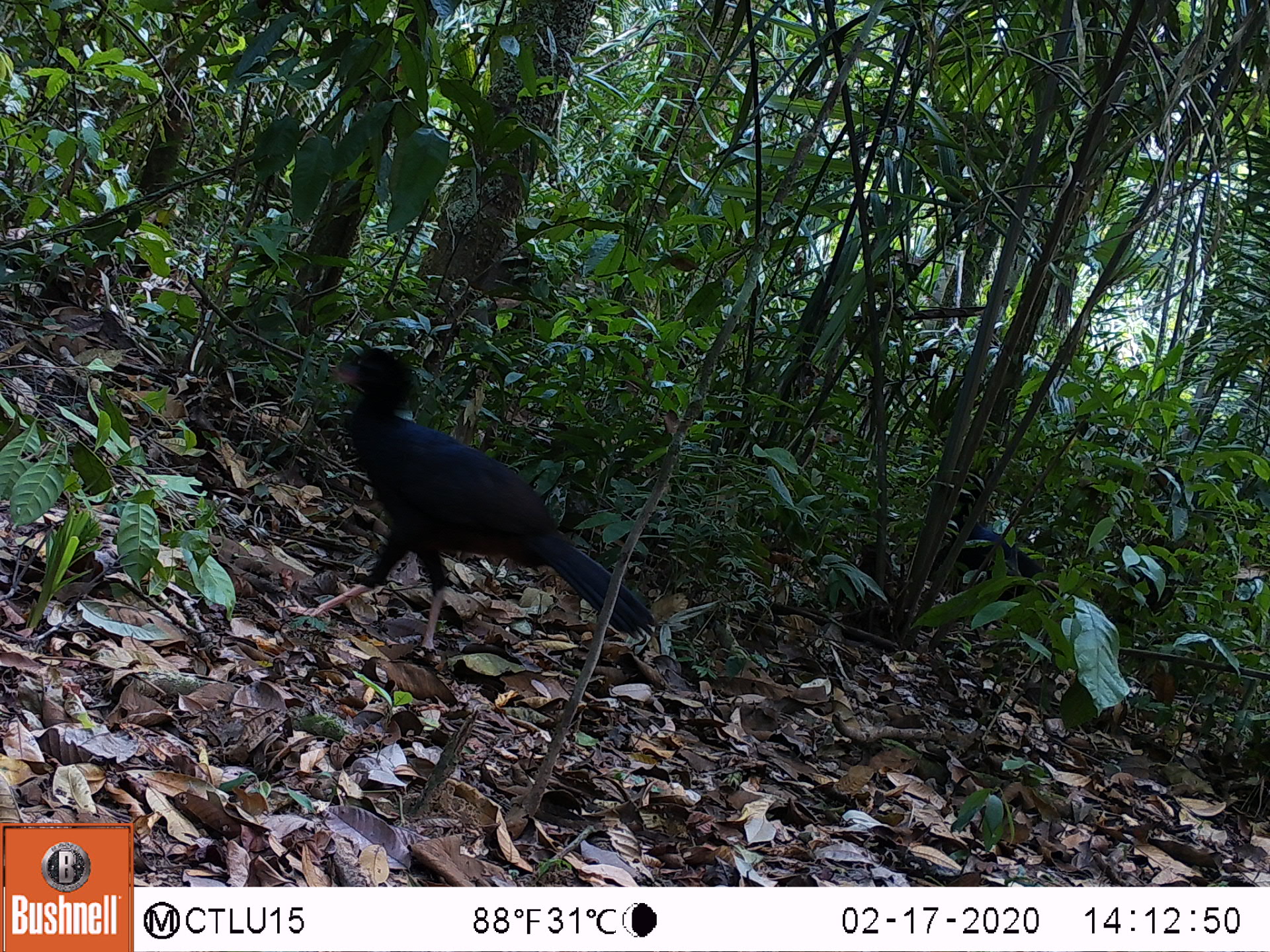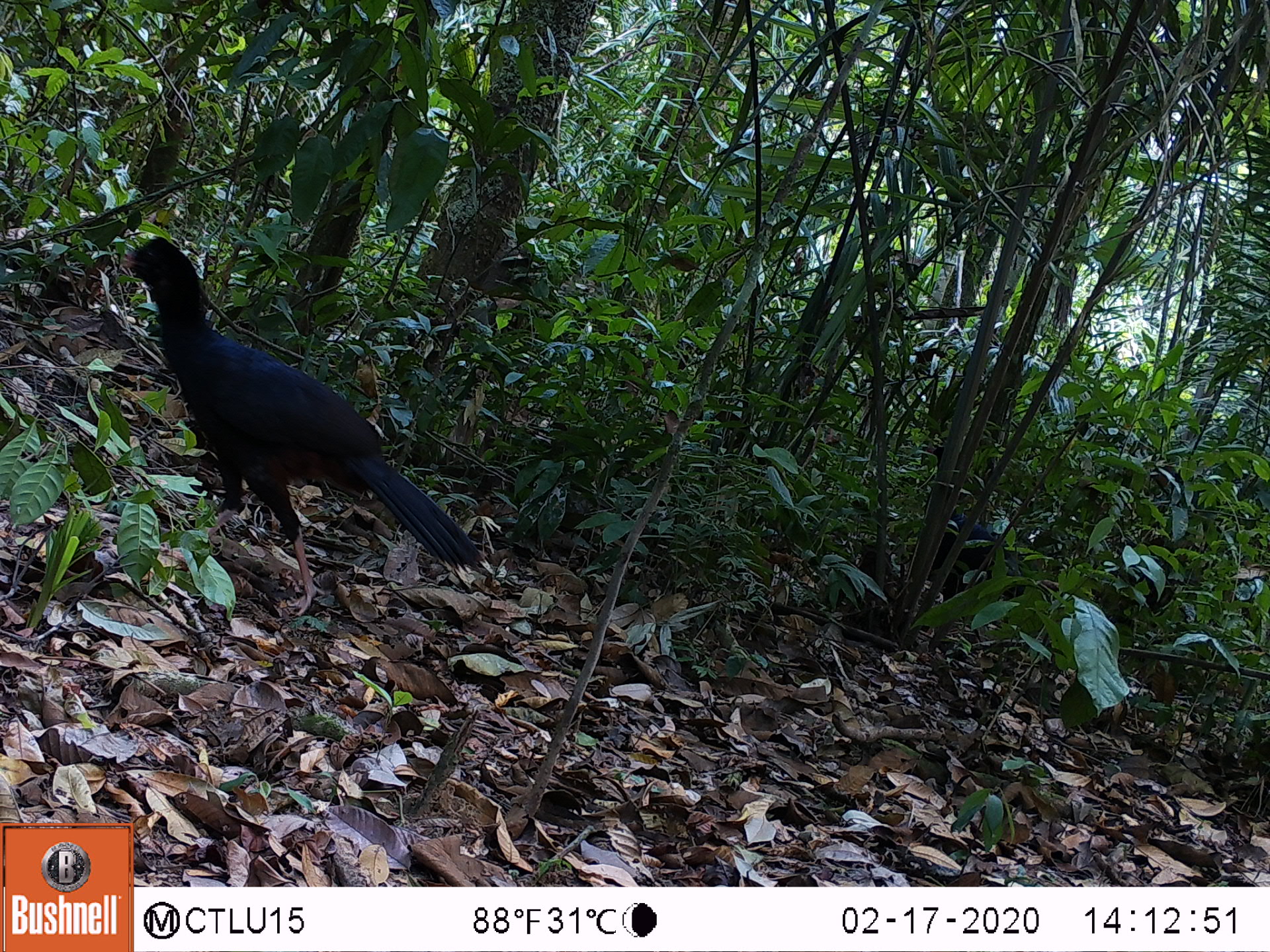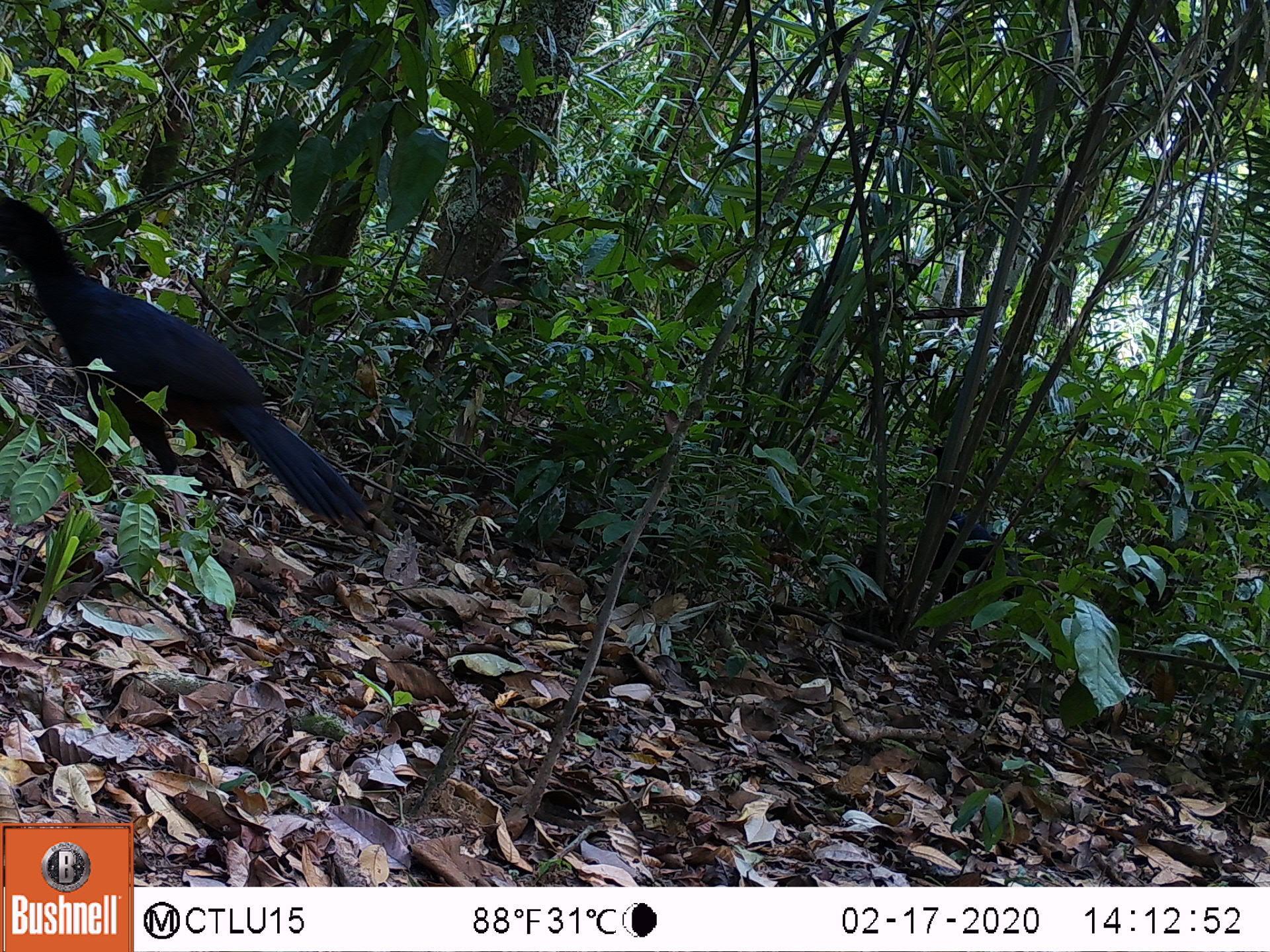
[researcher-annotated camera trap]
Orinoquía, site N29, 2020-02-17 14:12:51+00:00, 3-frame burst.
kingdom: Animalia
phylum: Chordata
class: Aves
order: Galliformes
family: Cracidae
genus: Mitu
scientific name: Mitu salvini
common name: salvin's currasow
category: salvins curassow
Salvins curassow (salvin's currasow) (Mitu salvini).